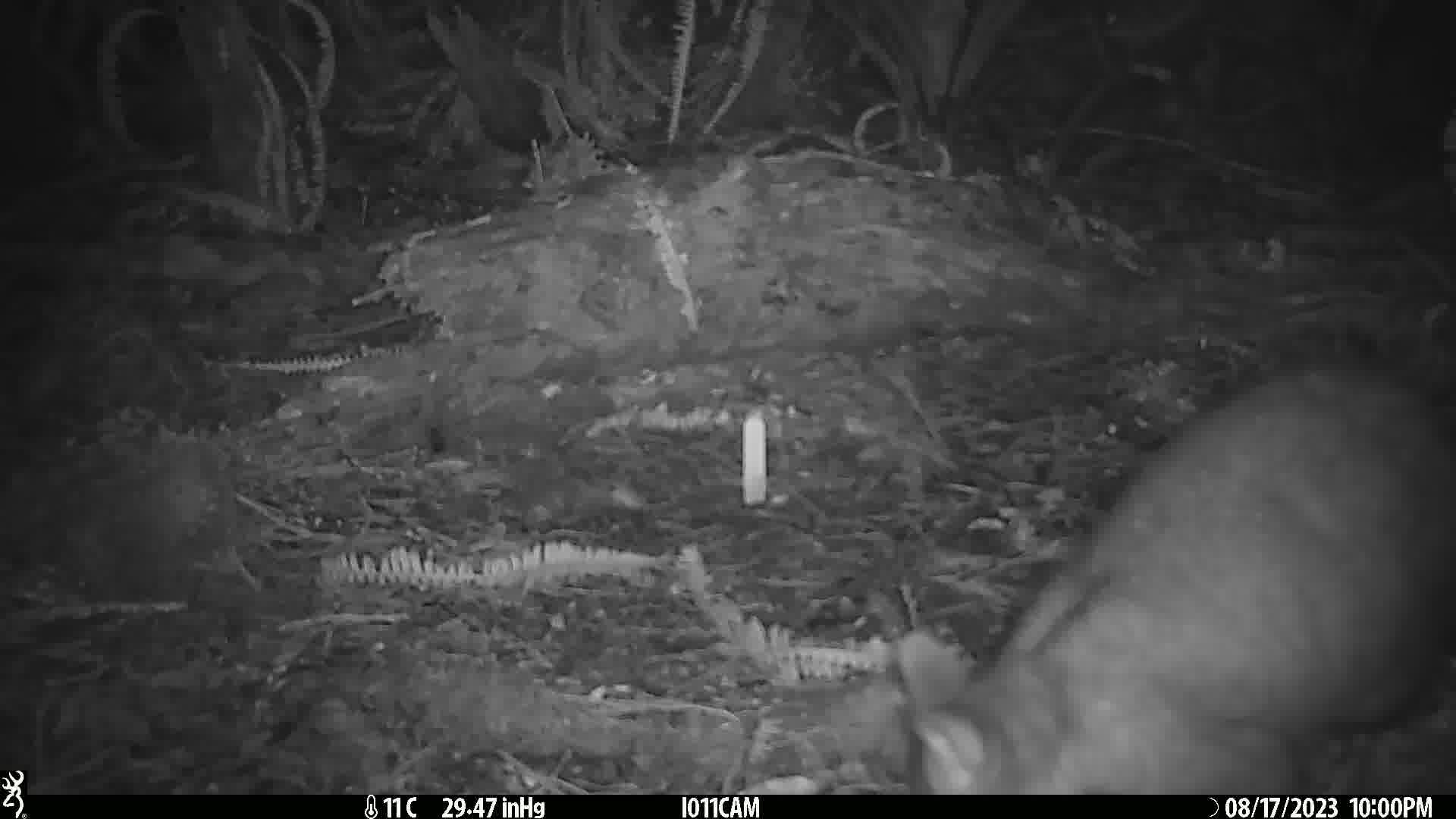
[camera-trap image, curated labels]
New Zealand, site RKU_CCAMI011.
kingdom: Animalia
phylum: Chordata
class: Mammalia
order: Diprotodontia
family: Phalangeridae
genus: Trichosurus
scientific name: Trichosurus vulpecula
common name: common brushtail possum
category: possum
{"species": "possum (common brushtail possum) (Trichosurus vulpecula)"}